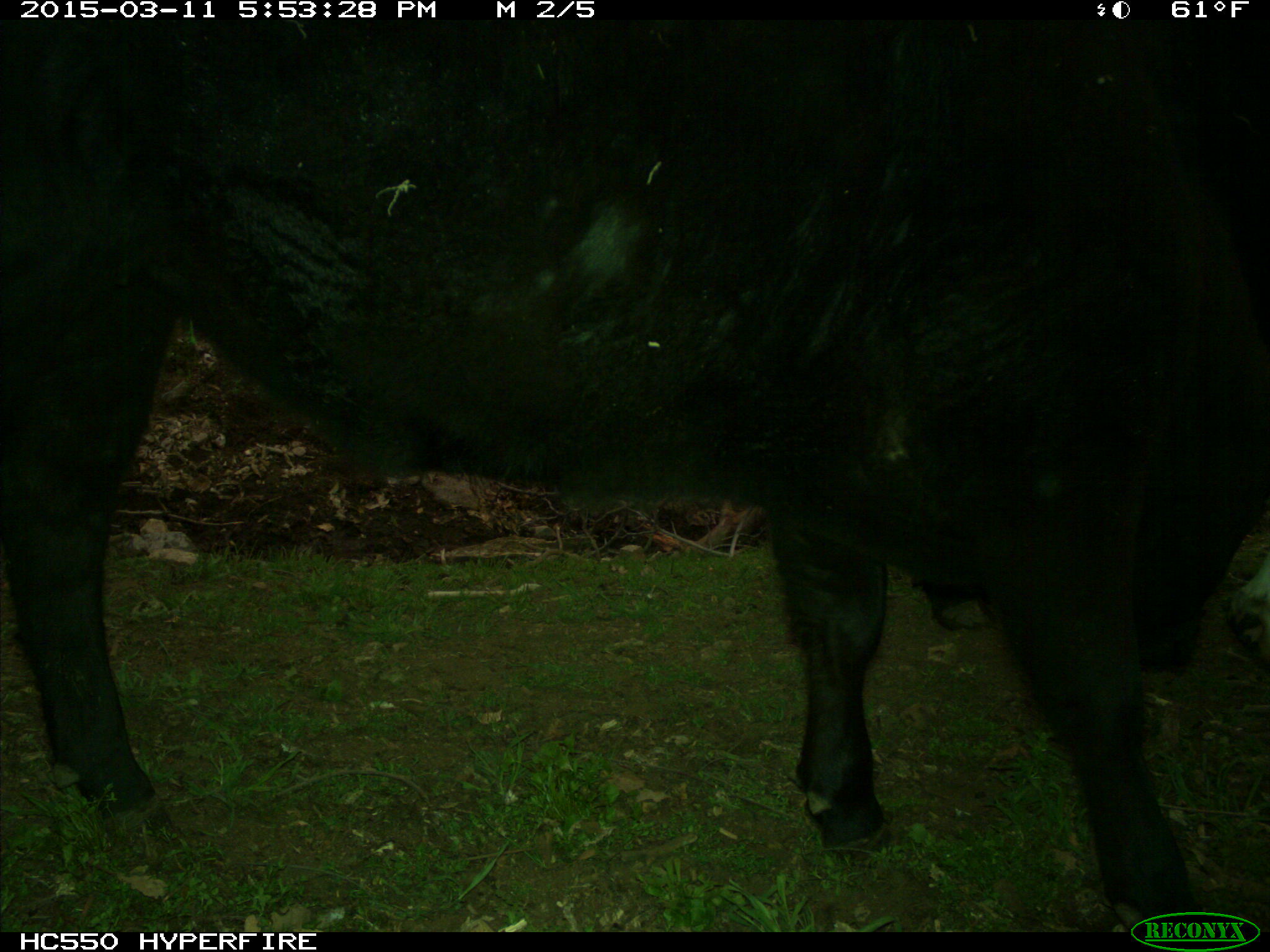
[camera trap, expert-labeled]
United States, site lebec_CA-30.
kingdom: Animalia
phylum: Chordata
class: Mammalia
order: Artiodactyla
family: Bovidae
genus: Bos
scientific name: Bos taurus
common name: domestic cow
Bos taurus (domestic cow).